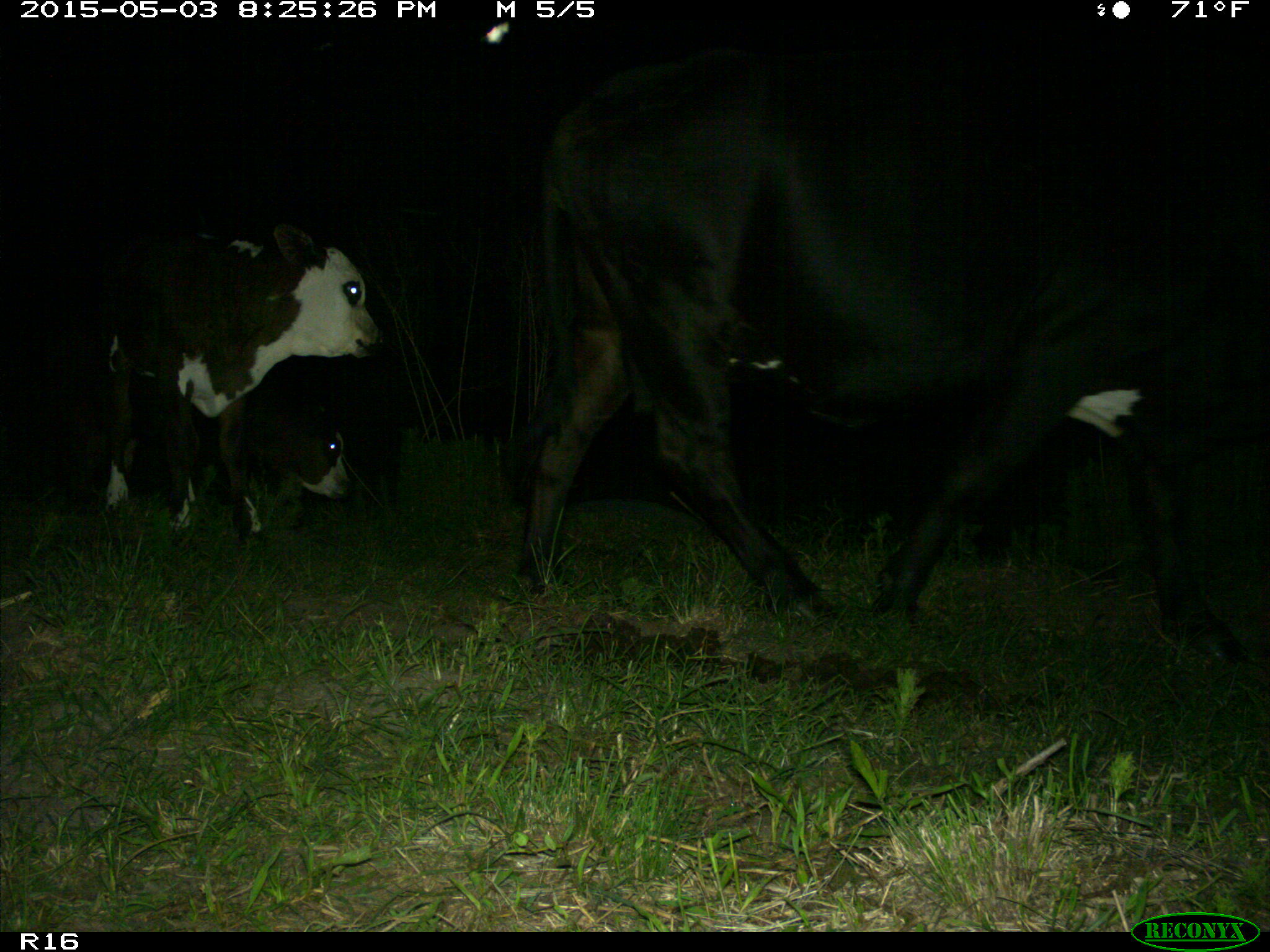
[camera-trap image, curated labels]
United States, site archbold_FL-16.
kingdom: Animalia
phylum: Chordata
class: Mammalia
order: Artiodactyla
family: Bovidae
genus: Bos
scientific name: Bos taurus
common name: domestic cow